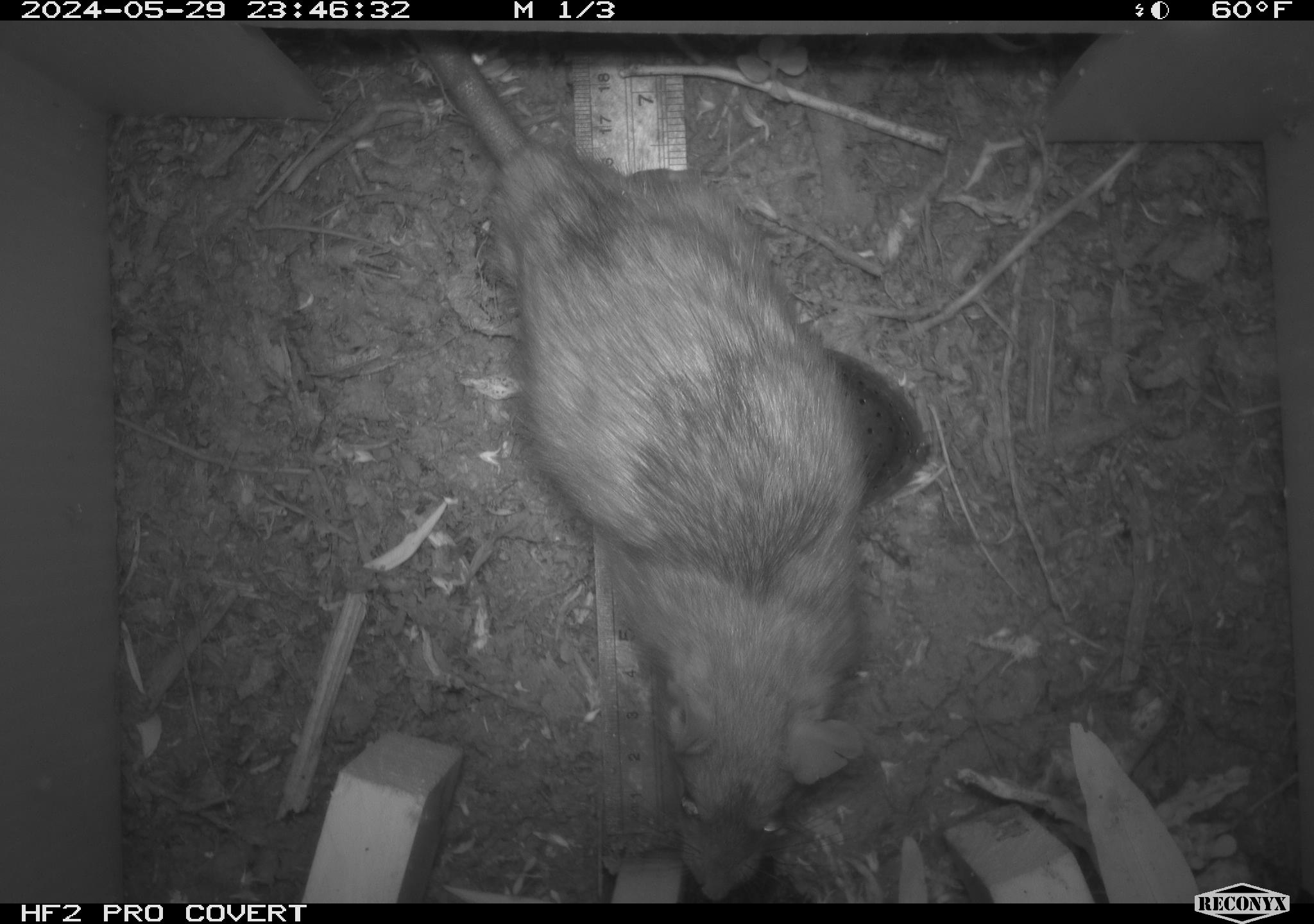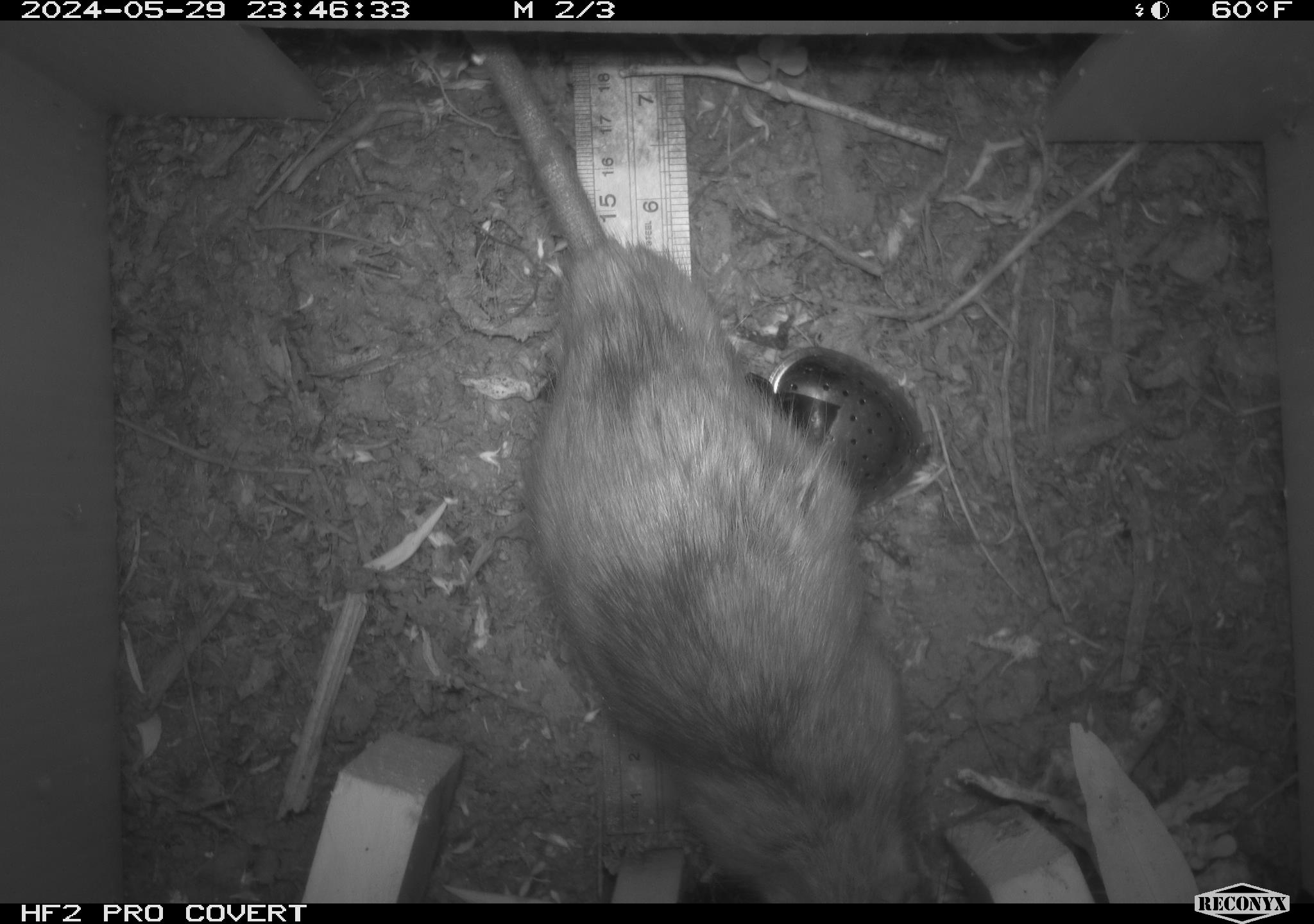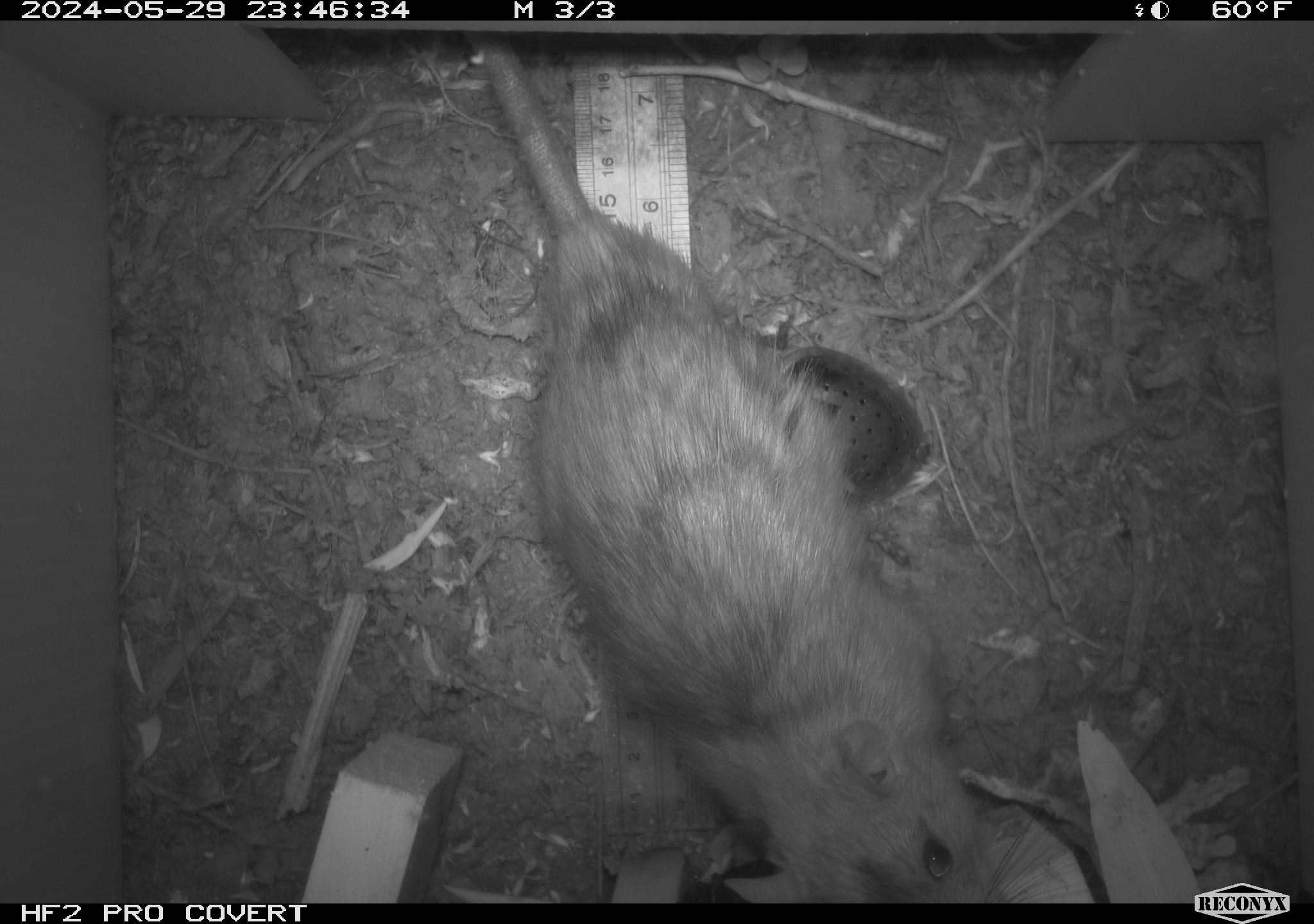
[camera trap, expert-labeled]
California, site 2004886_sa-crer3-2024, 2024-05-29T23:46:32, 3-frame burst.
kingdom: Animalia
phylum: Chordata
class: Mammalia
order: Rodentia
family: Muridae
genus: Rattus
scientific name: Rattus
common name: rat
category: rattus species